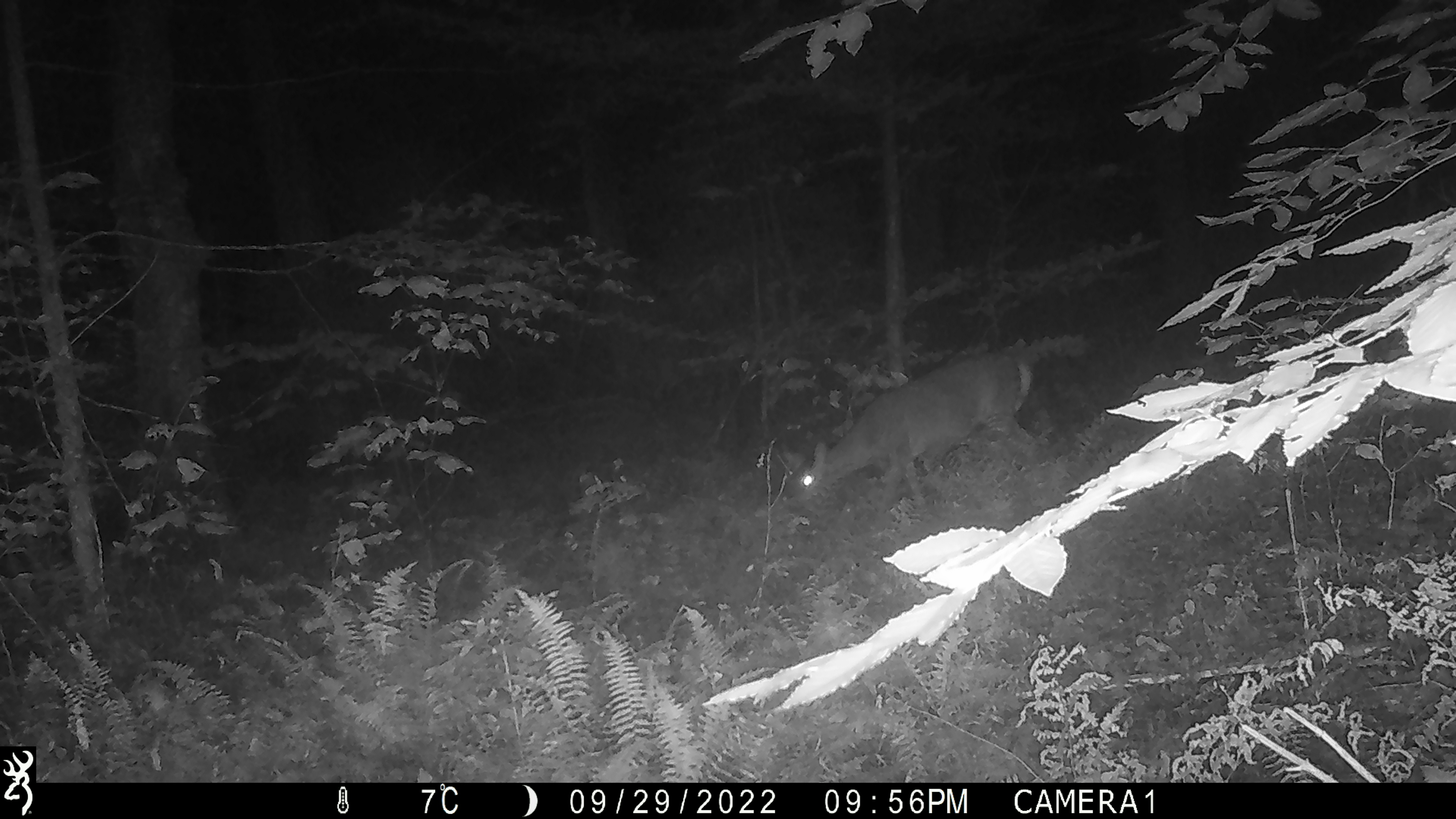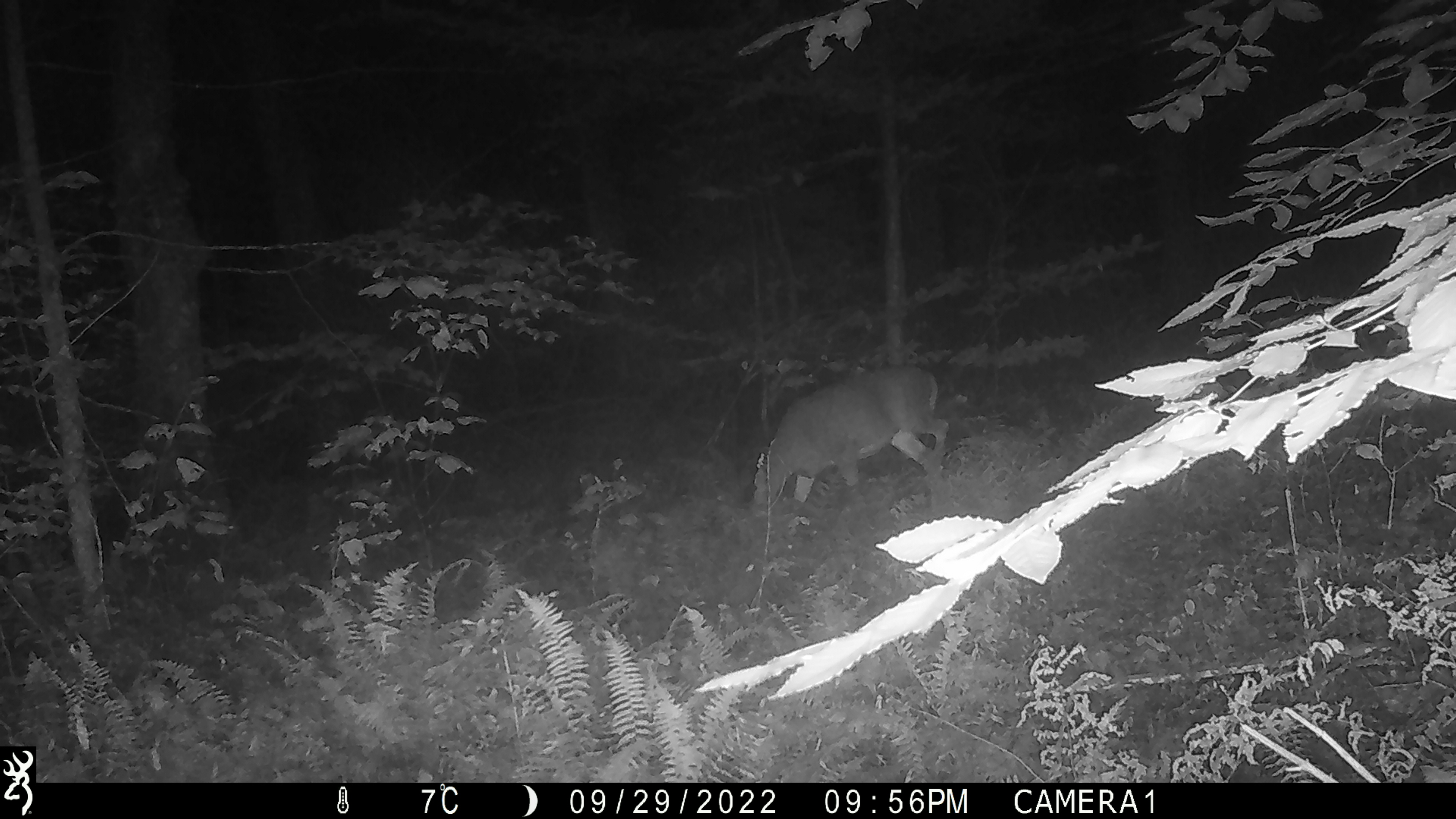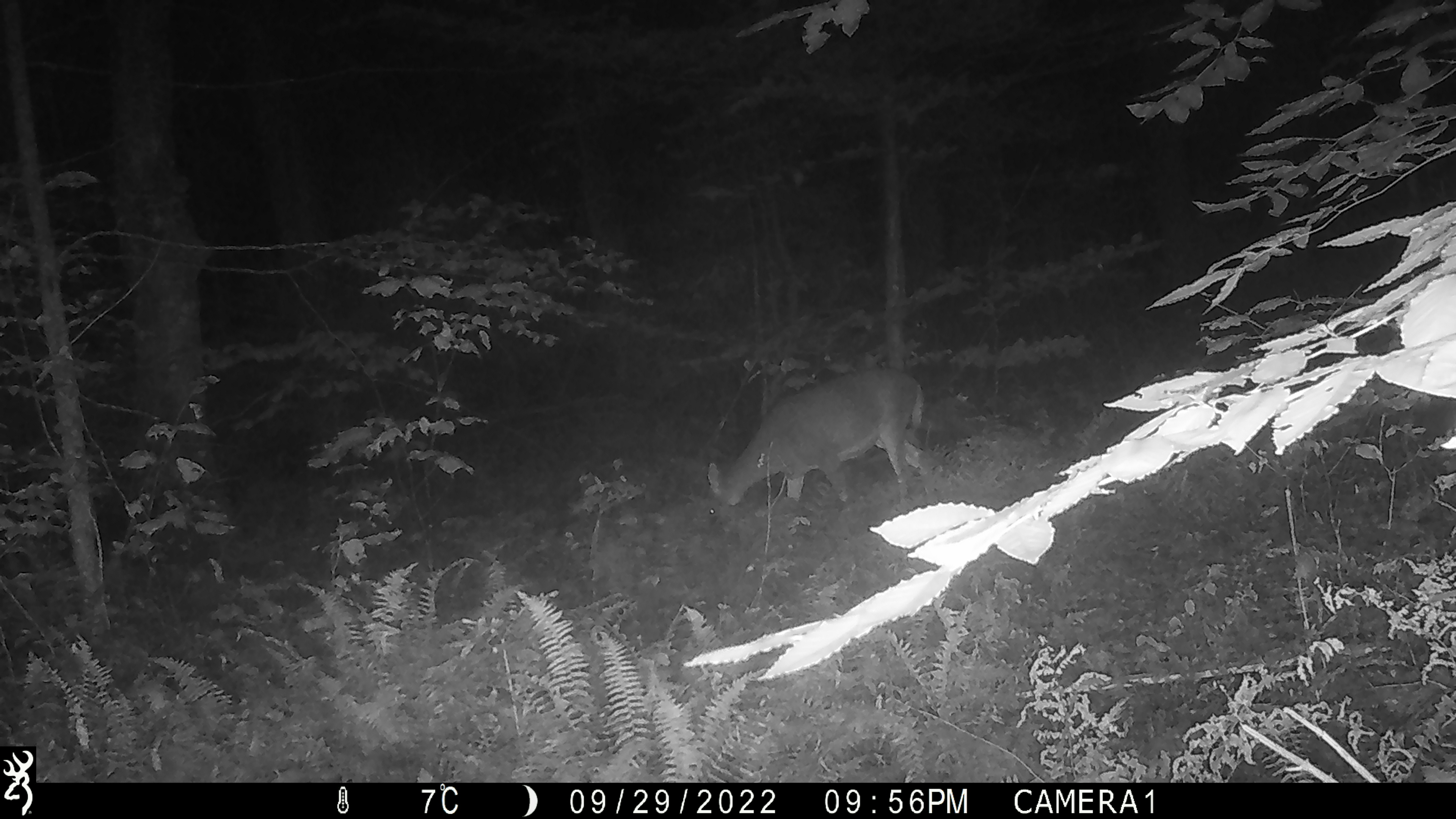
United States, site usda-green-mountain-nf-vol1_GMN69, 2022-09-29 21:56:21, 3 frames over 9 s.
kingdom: Animalia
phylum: Chordata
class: Mammalia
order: Artiodactyla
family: Cervidae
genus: Odocoileus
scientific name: Odocoileus virginianus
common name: white-tailed deer